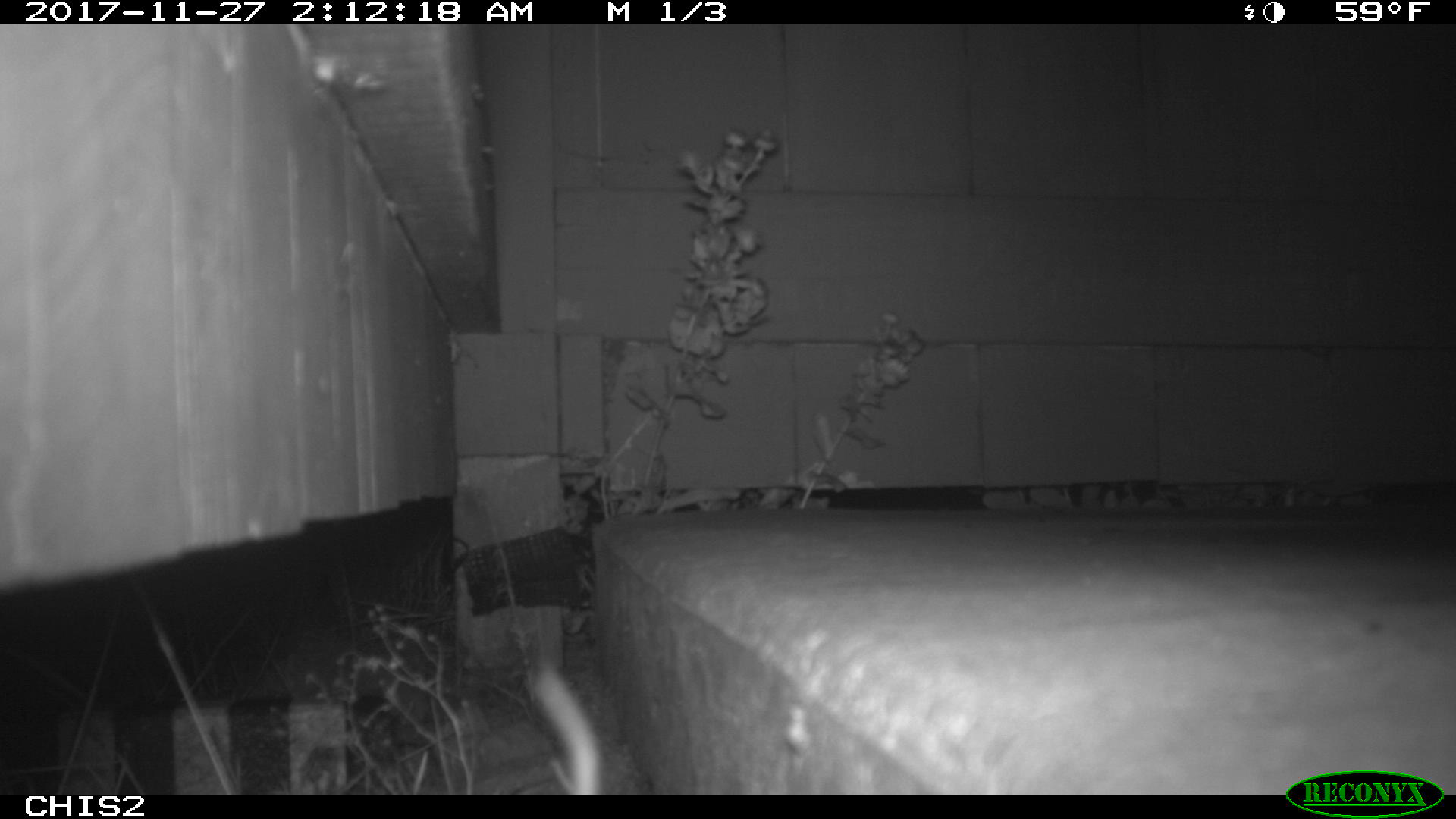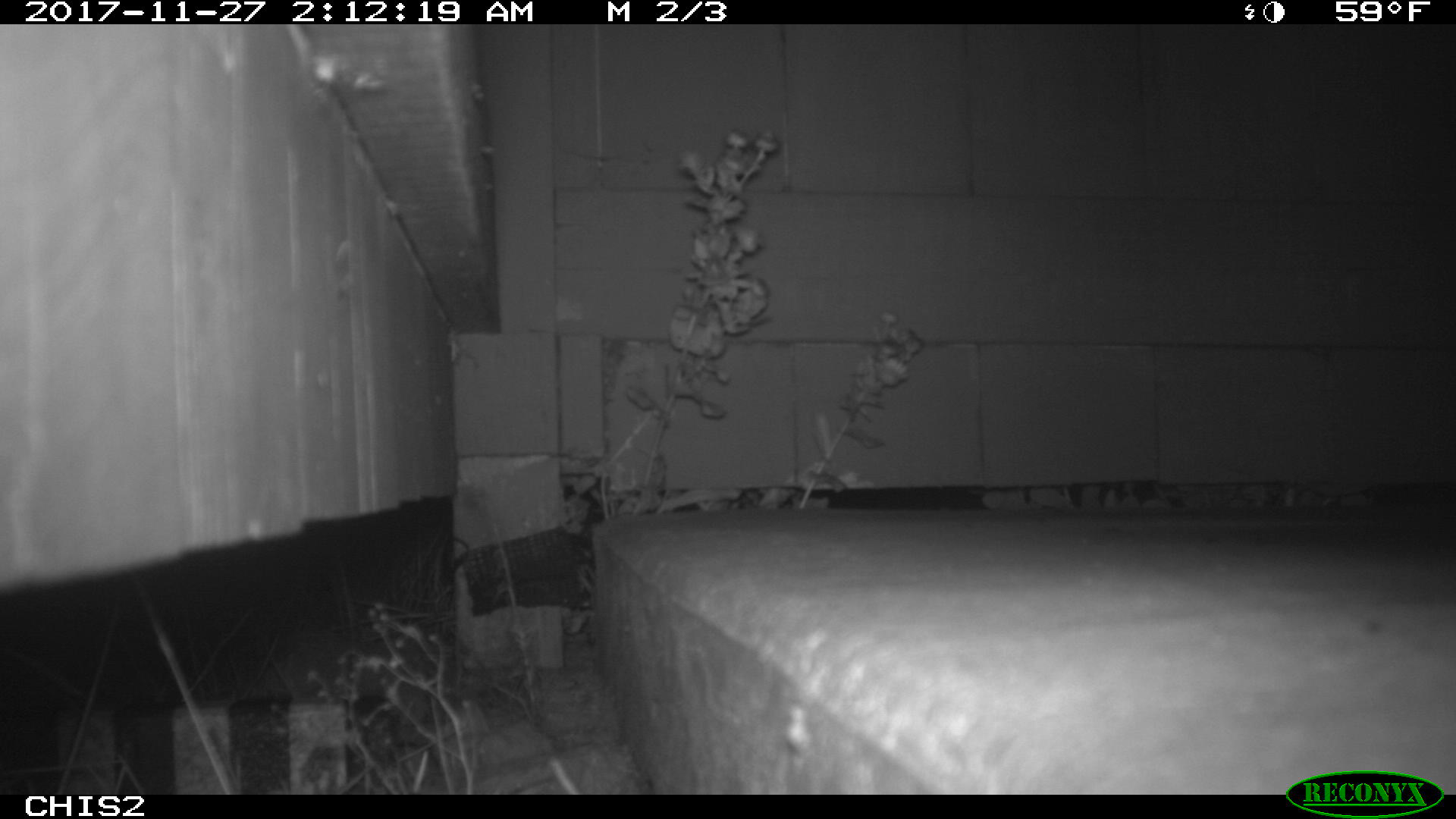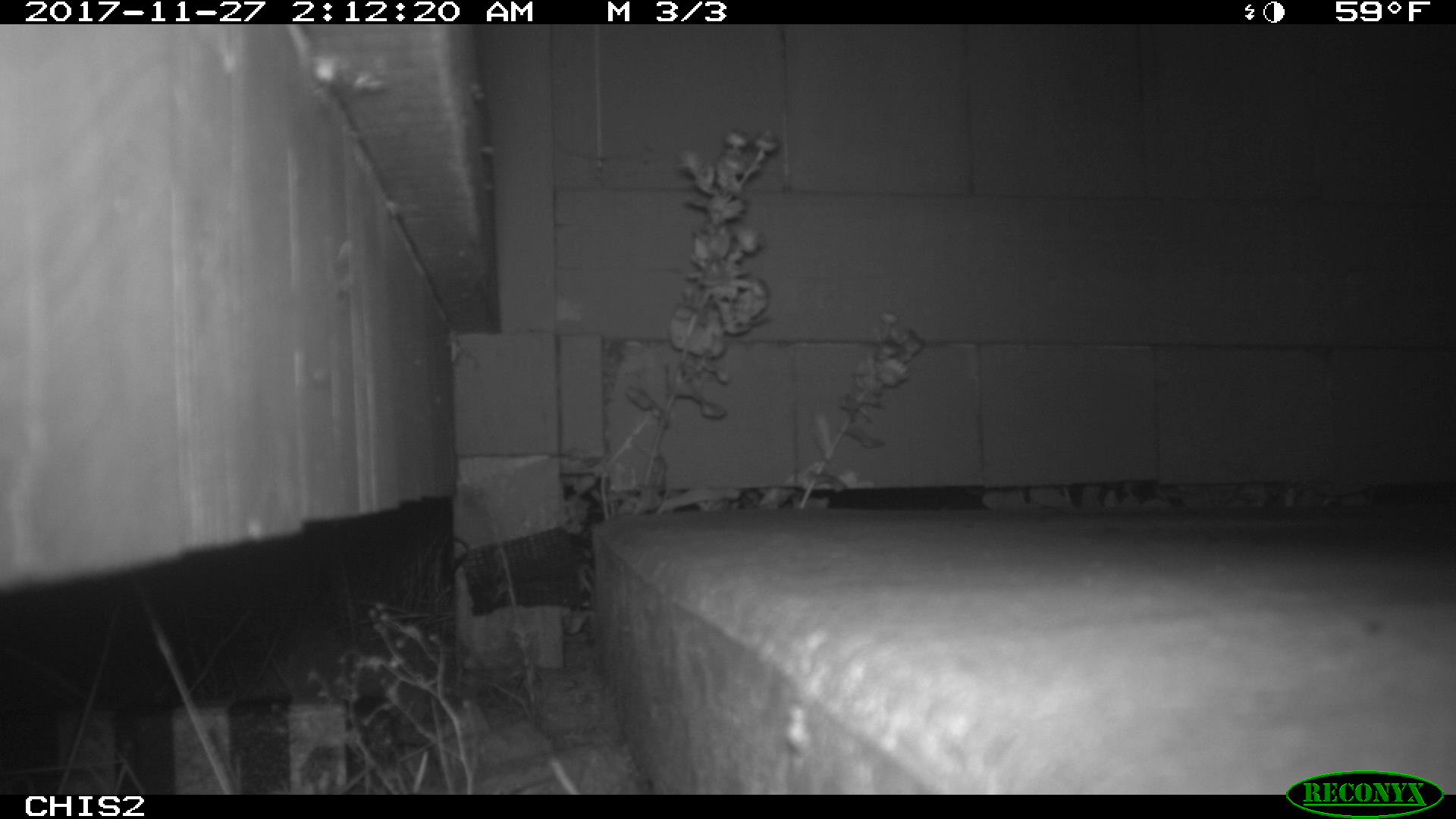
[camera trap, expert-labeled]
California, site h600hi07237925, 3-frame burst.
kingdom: Animalia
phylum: Chordata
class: Mammalia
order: Rodentia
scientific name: Rodentia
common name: rodent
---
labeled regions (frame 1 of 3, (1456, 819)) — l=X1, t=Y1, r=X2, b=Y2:
rodent: l=527, t=657, r=607, b=793